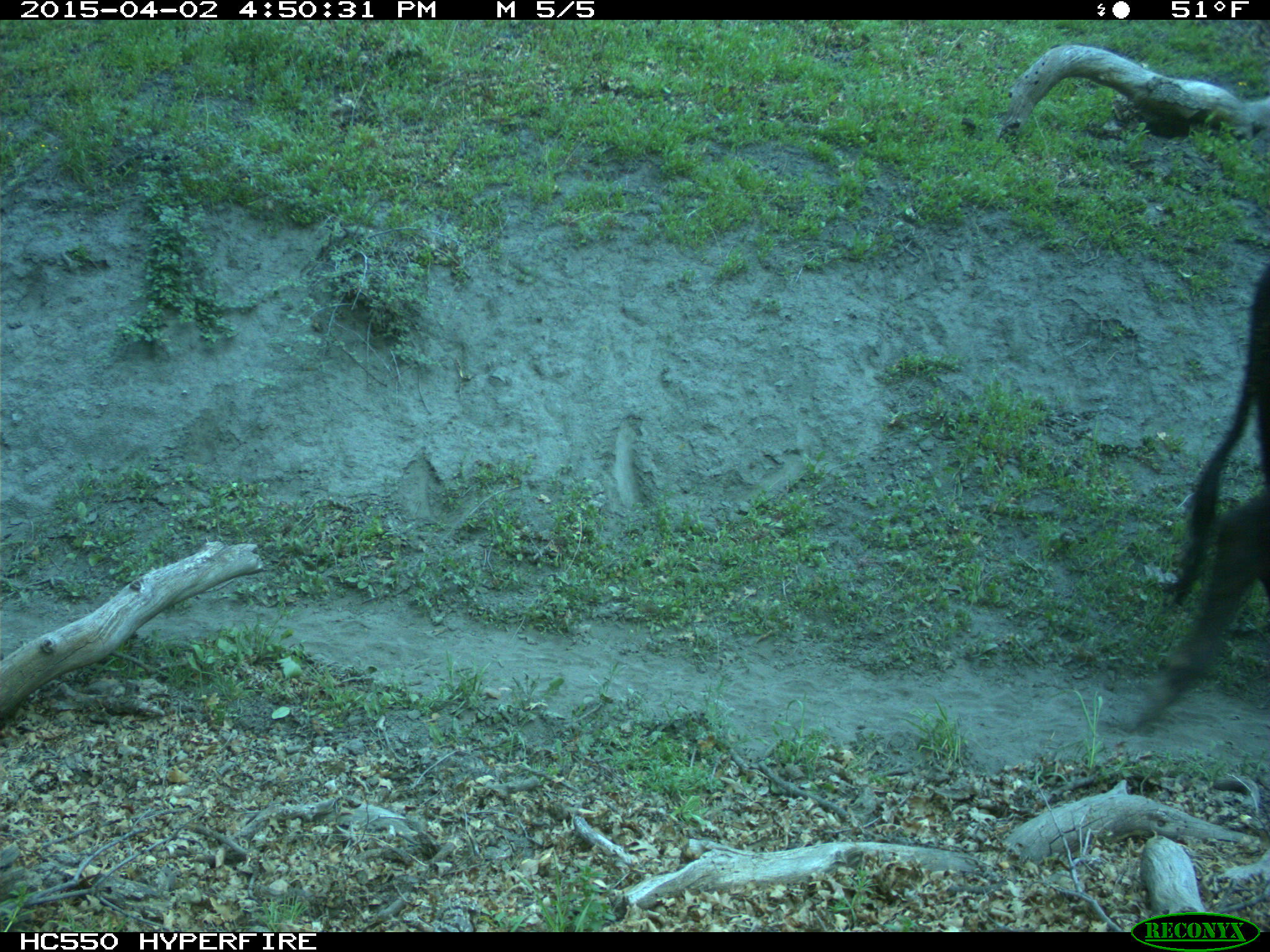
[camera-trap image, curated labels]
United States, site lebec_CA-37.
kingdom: Animalia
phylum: Chordata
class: Mammalia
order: Artiodactyla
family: Bovidae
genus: Bos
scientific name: Bos taurus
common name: domestic cow